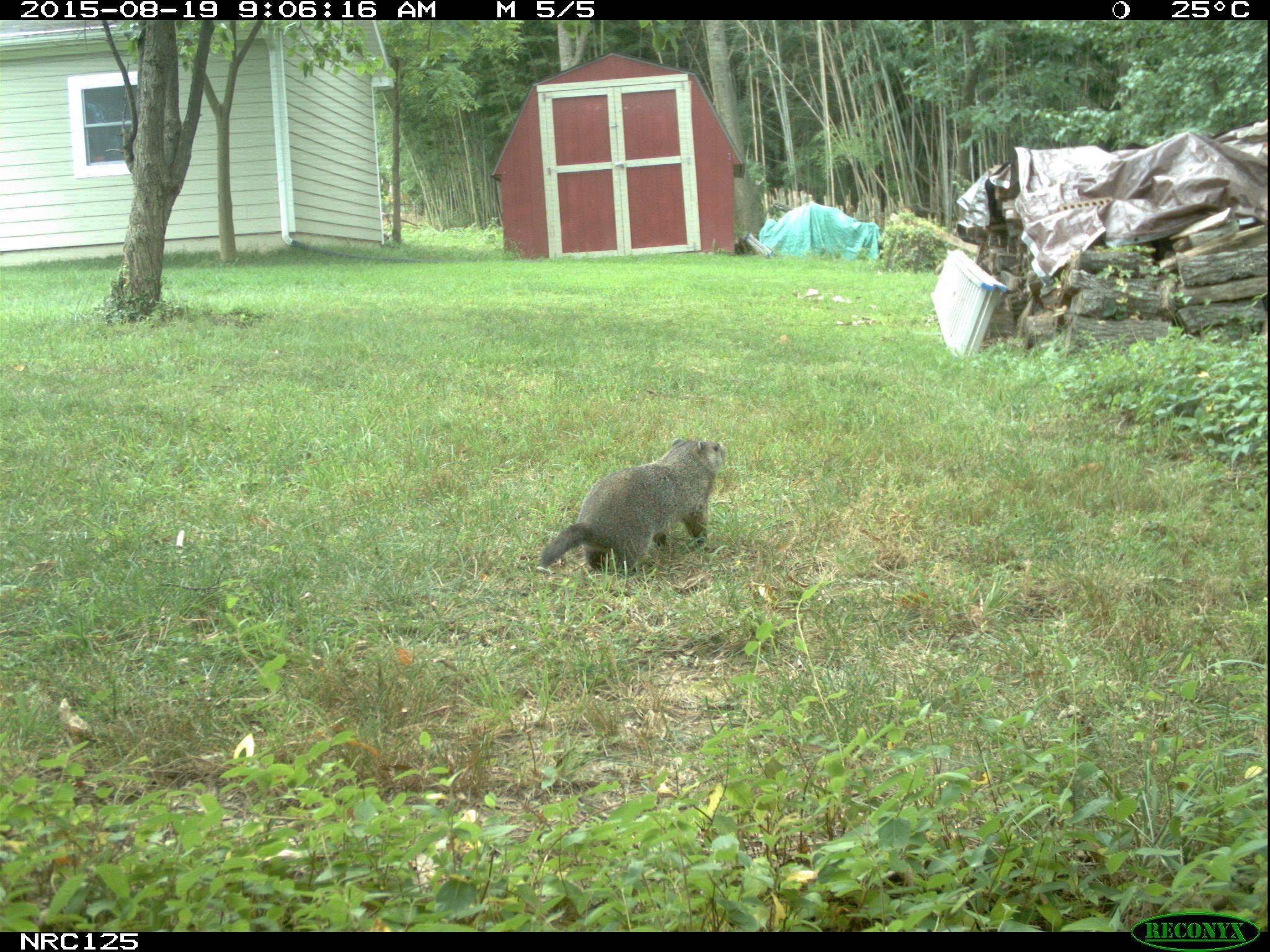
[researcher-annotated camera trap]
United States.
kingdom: Animalia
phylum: Chordata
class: Mammalia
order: Rodentia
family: Sciuridae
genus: Marmota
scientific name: Marmota monax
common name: woodchuck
Woodchuck (Marmota monax).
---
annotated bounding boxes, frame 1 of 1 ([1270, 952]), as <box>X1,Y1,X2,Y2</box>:
Woodchuck: <box>532,429,729,585</box>